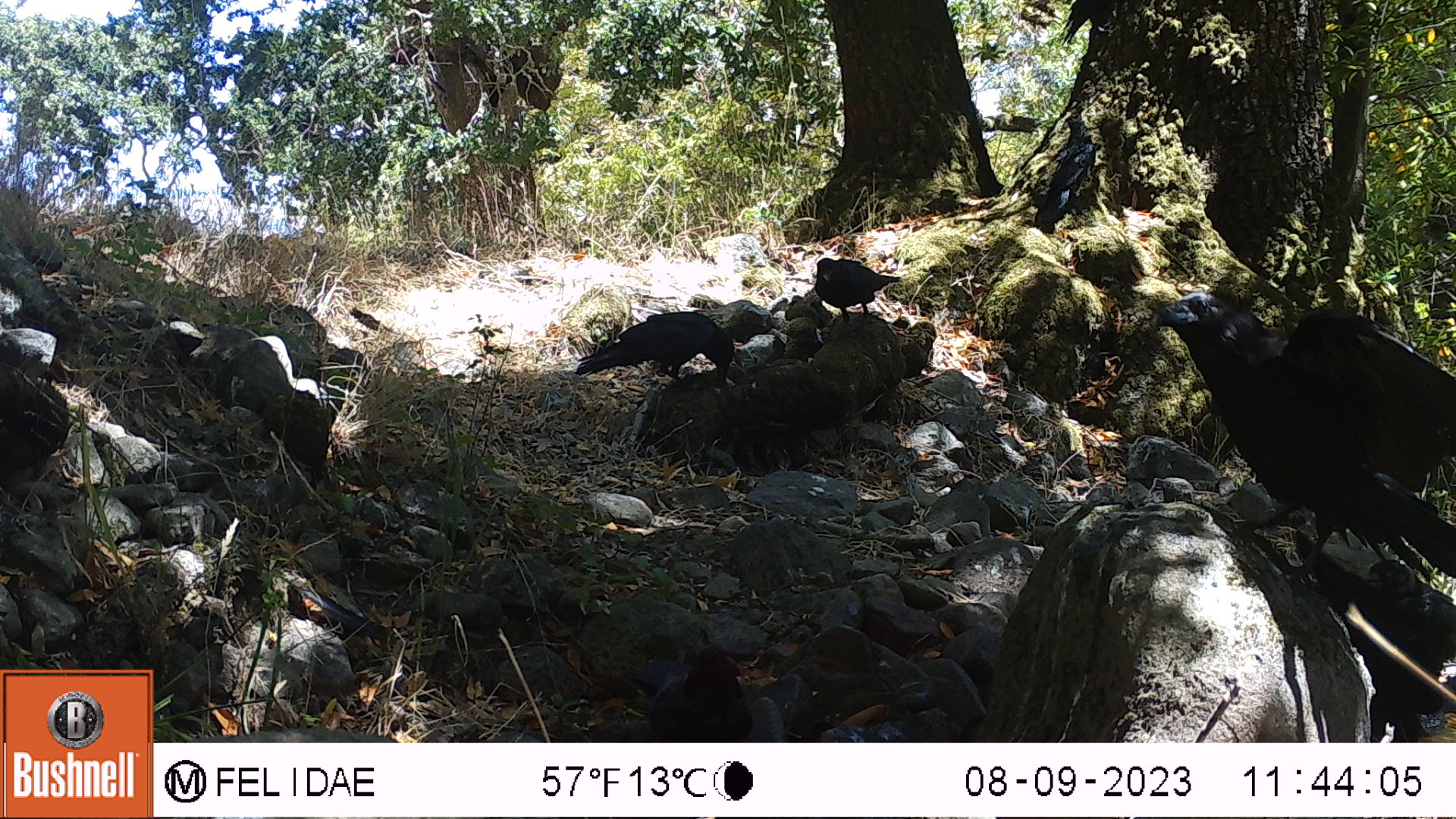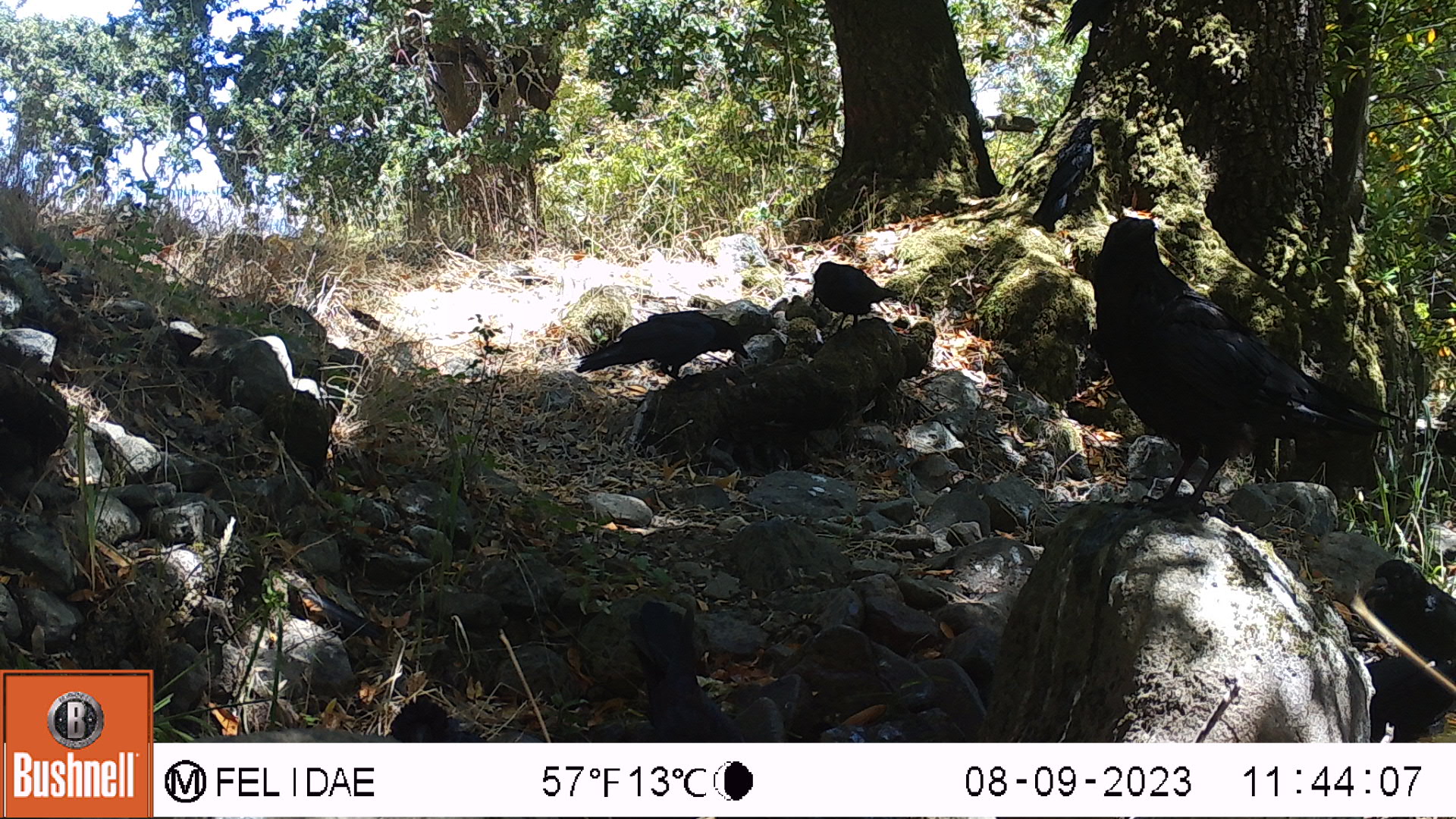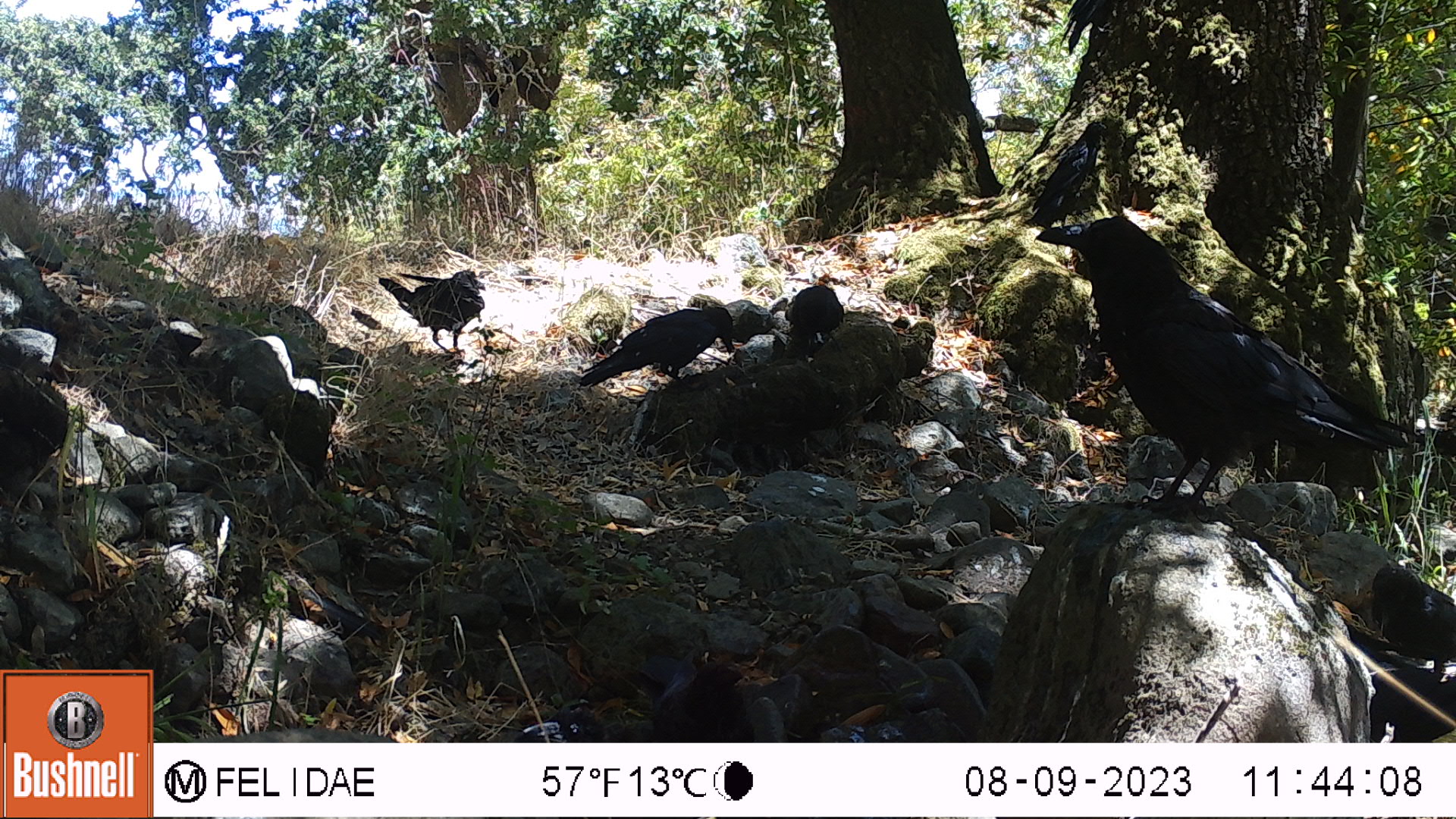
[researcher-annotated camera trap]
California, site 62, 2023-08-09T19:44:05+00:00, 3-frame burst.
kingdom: Animalia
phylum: Chordata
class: Aves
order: Passeriformes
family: Corvidae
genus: Corvus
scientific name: Corvus brachyrhynchos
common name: american crow